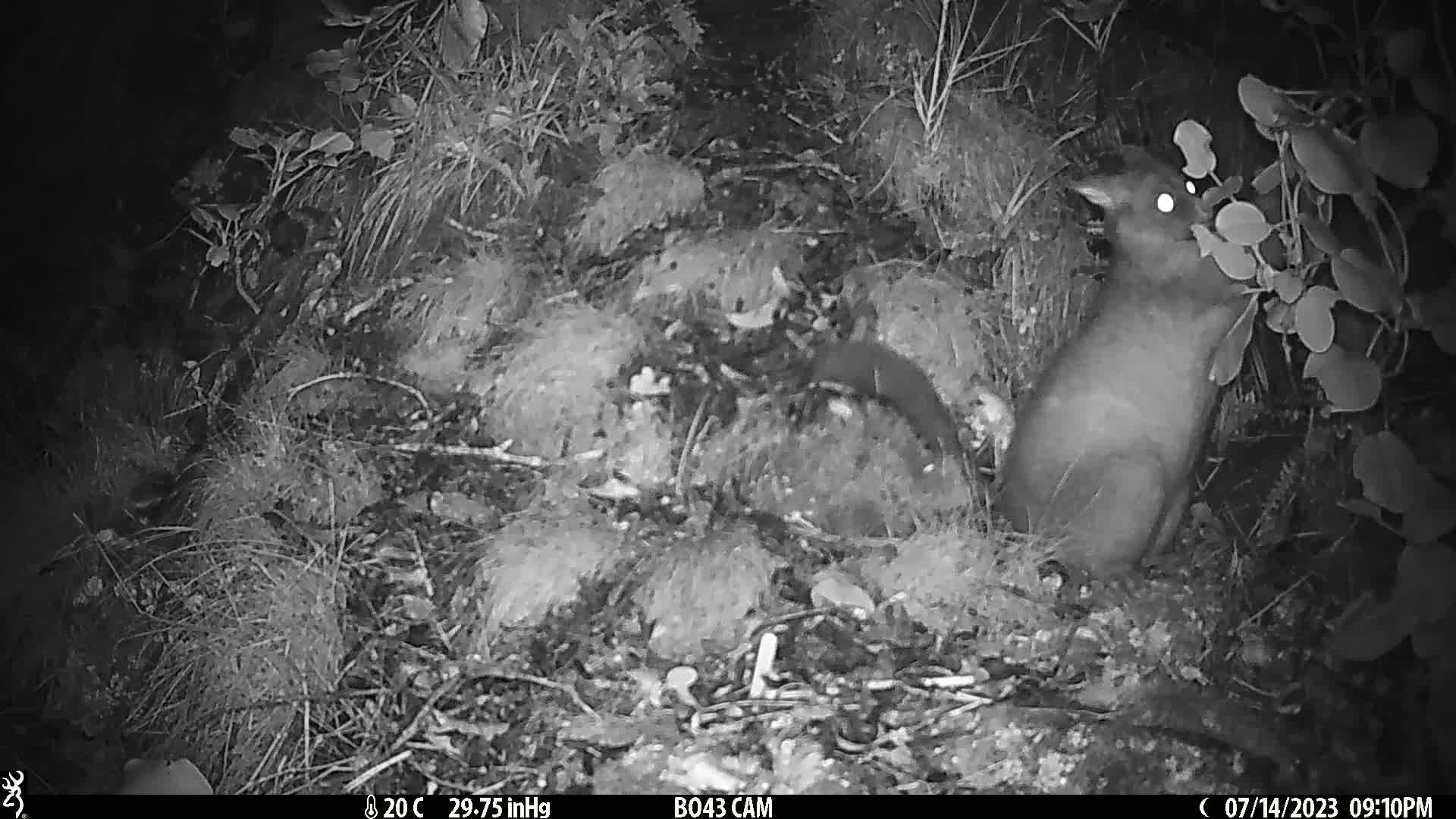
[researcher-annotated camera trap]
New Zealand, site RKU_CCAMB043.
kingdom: Animalia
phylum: Chordata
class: Mammalia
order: Diprotodontia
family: Phalangeridae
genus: Trichosurus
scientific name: Trichosurus vulpecula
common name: common brushtail possum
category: possum